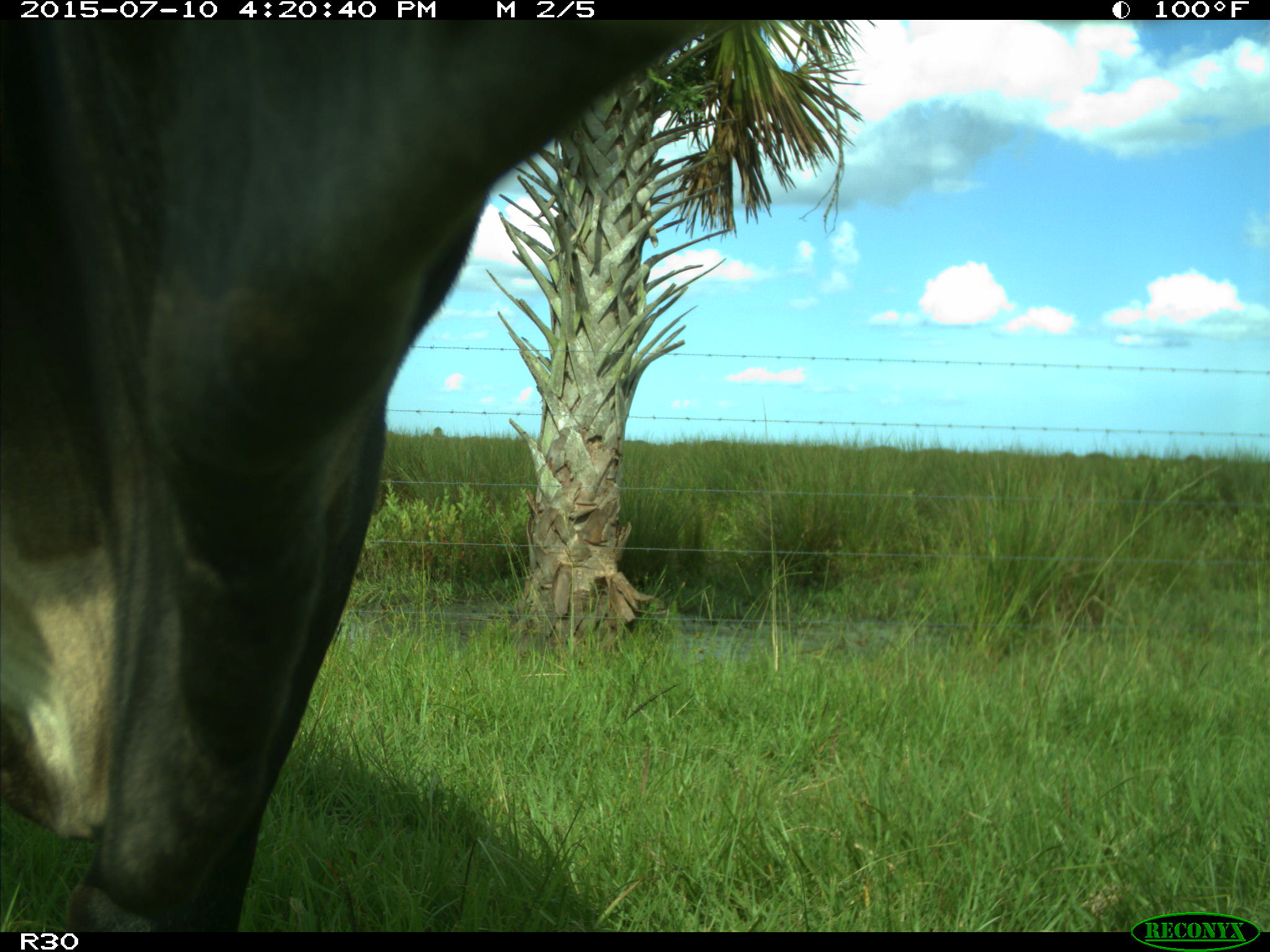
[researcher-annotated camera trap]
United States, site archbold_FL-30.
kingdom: Animalia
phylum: Chordata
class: Mammalia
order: Artiodactyla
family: Bovidae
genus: Bos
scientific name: Bos taurus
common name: domestic cow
Bos taurus (domestic cow).